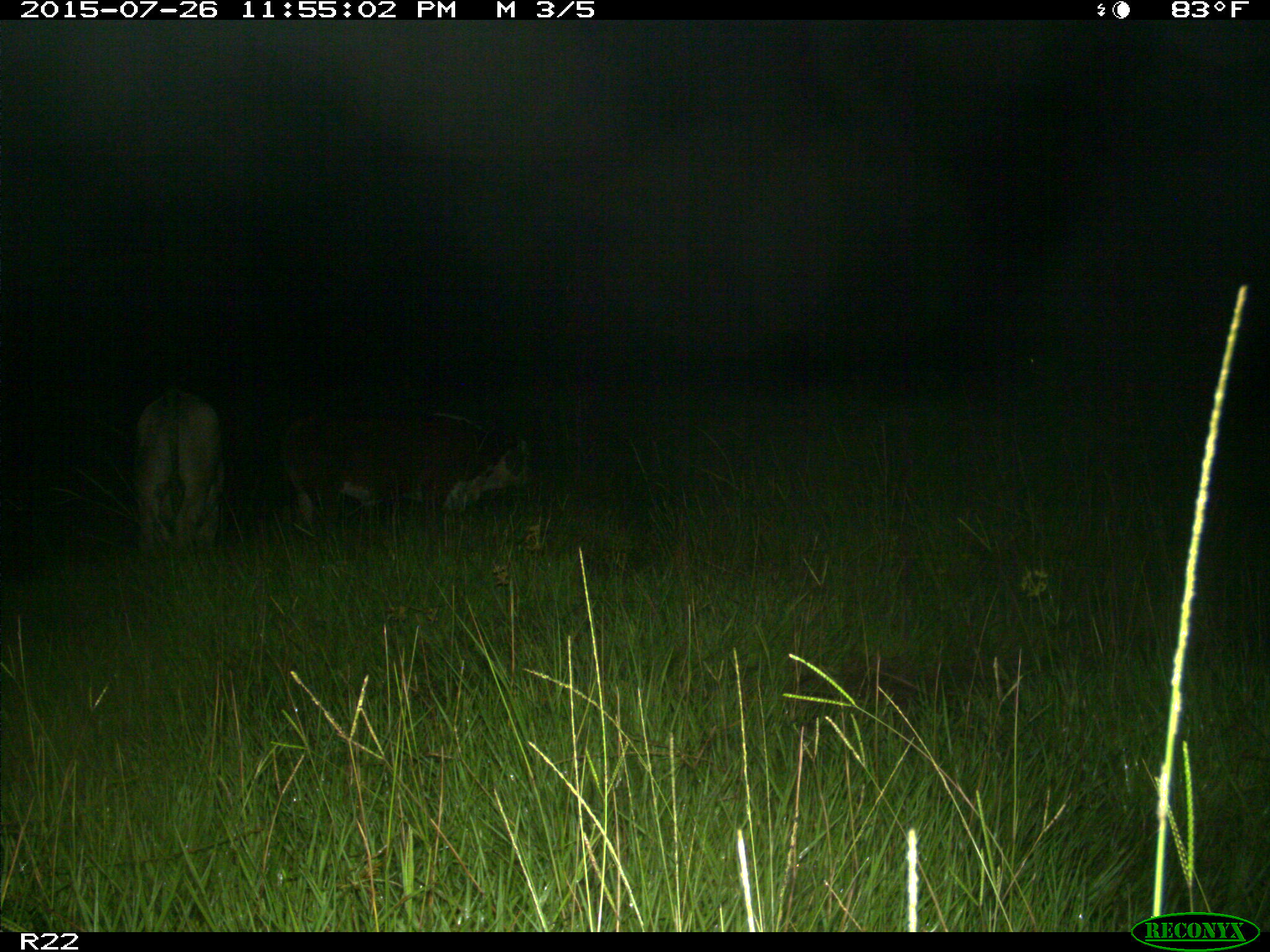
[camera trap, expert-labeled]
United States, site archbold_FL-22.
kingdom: Animalia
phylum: Chordata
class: Mammalia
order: Artiodactyla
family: Bovidae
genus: Bos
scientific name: Bos taurus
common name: domestic cow